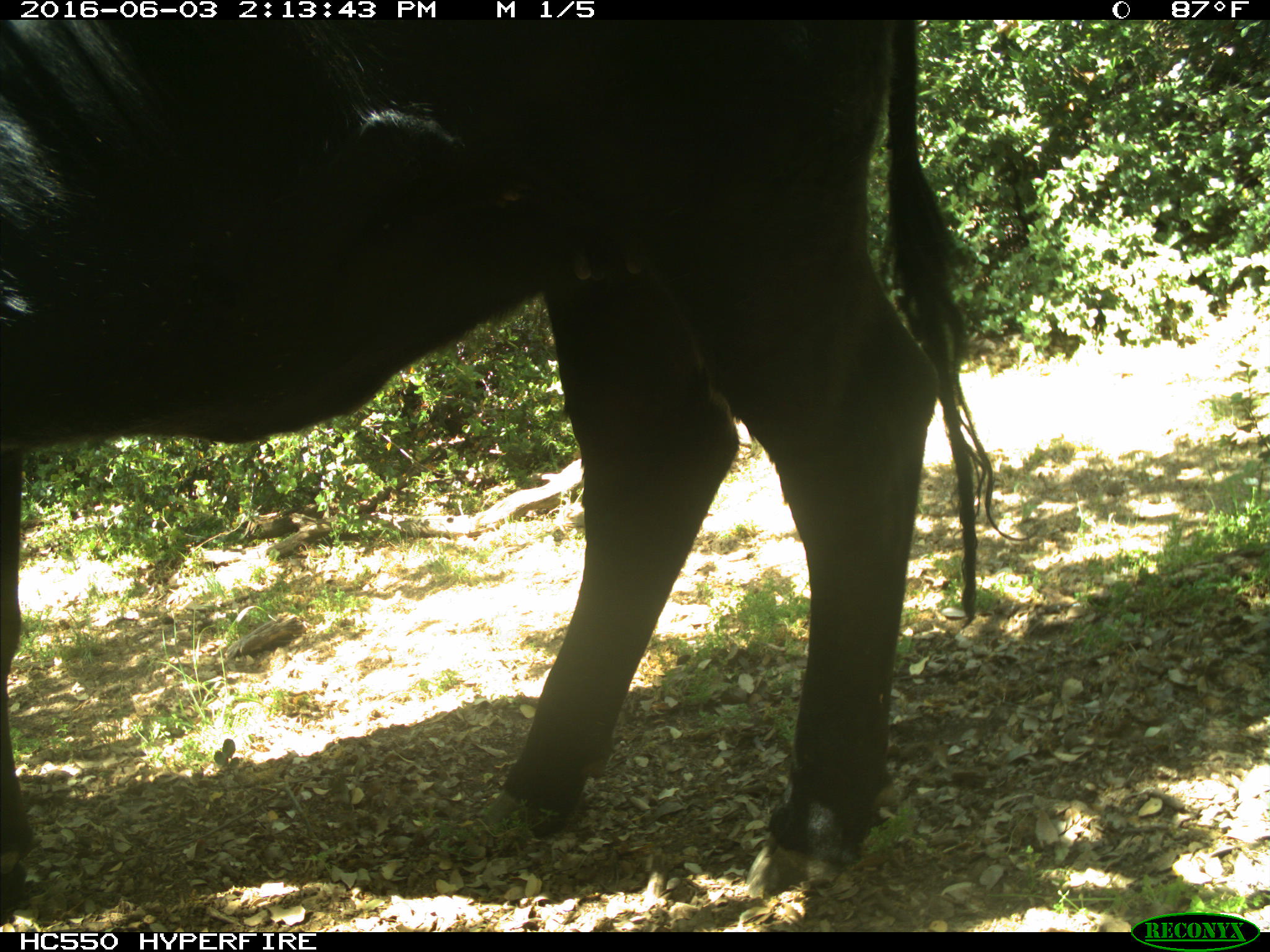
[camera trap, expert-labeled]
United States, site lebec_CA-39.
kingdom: Animalia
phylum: Chordata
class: Mammalia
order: Artiodactyla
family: Bovidae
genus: Bos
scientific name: Bos taurus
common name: domestic cow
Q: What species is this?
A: Bos taurus (domestic cow).